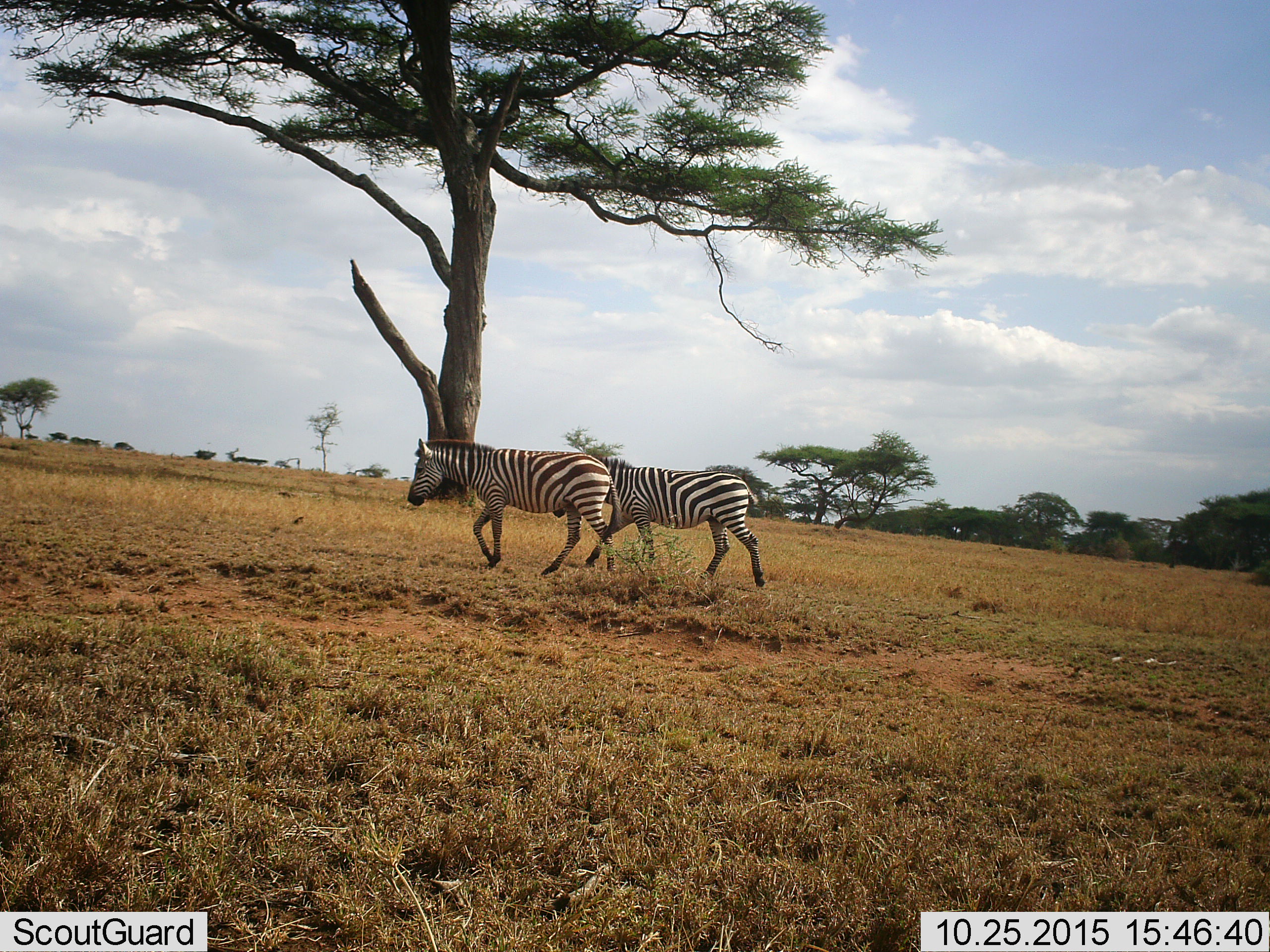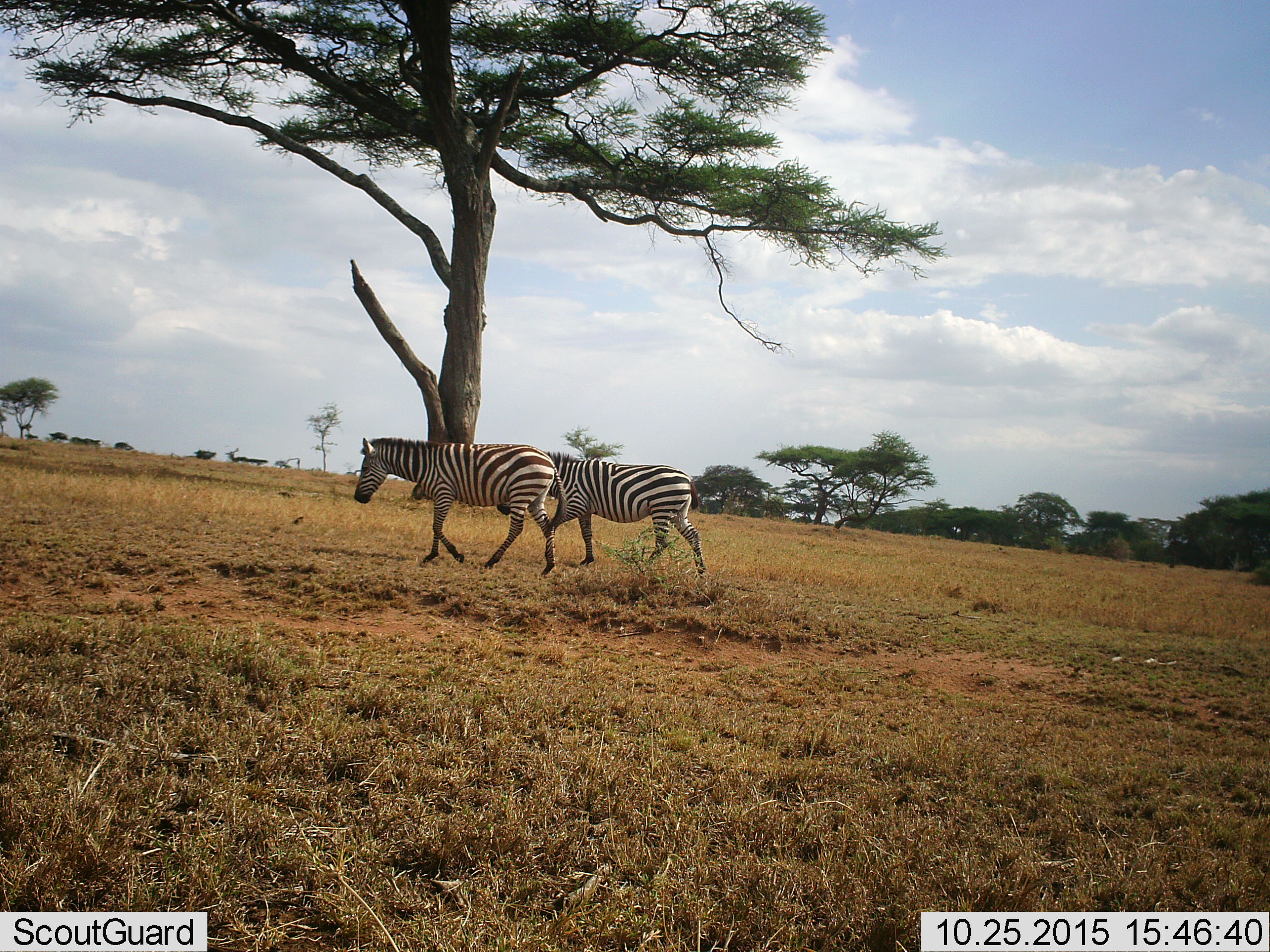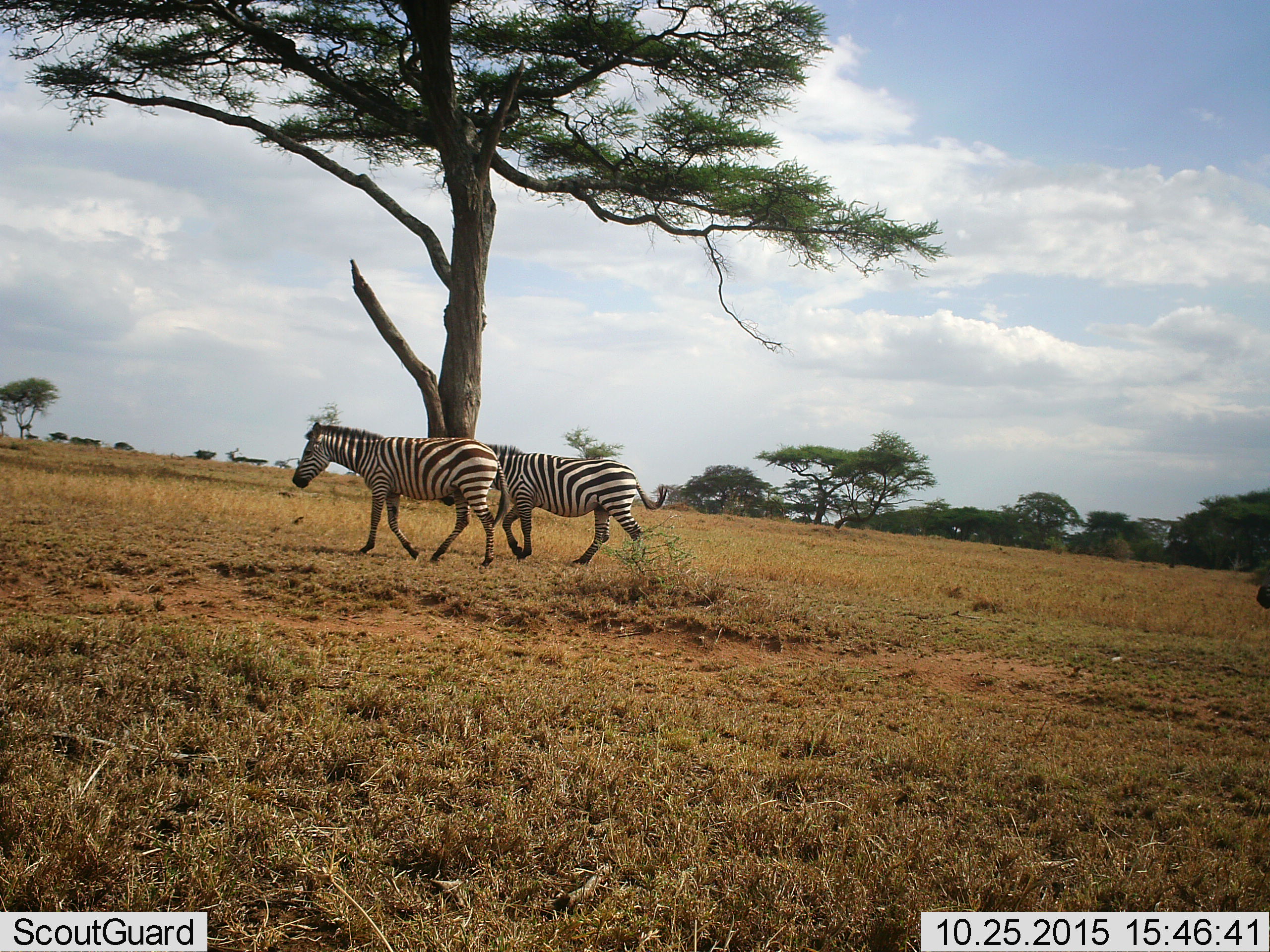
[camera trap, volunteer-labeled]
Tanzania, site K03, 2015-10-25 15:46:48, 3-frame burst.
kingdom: Animalia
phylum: Chordata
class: Mammalia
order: Perissodactyla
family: Equidae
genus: Equus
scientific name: Equus quagga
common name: plains zebra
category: zebra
Zebra (plains zebra) (Equus quagga), count 2. Behavior (volunteer vote fractions): standing 30%, resting 0%, moving 90%, interacting 0%. Young present (vote fraction): 0%. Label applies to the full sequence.